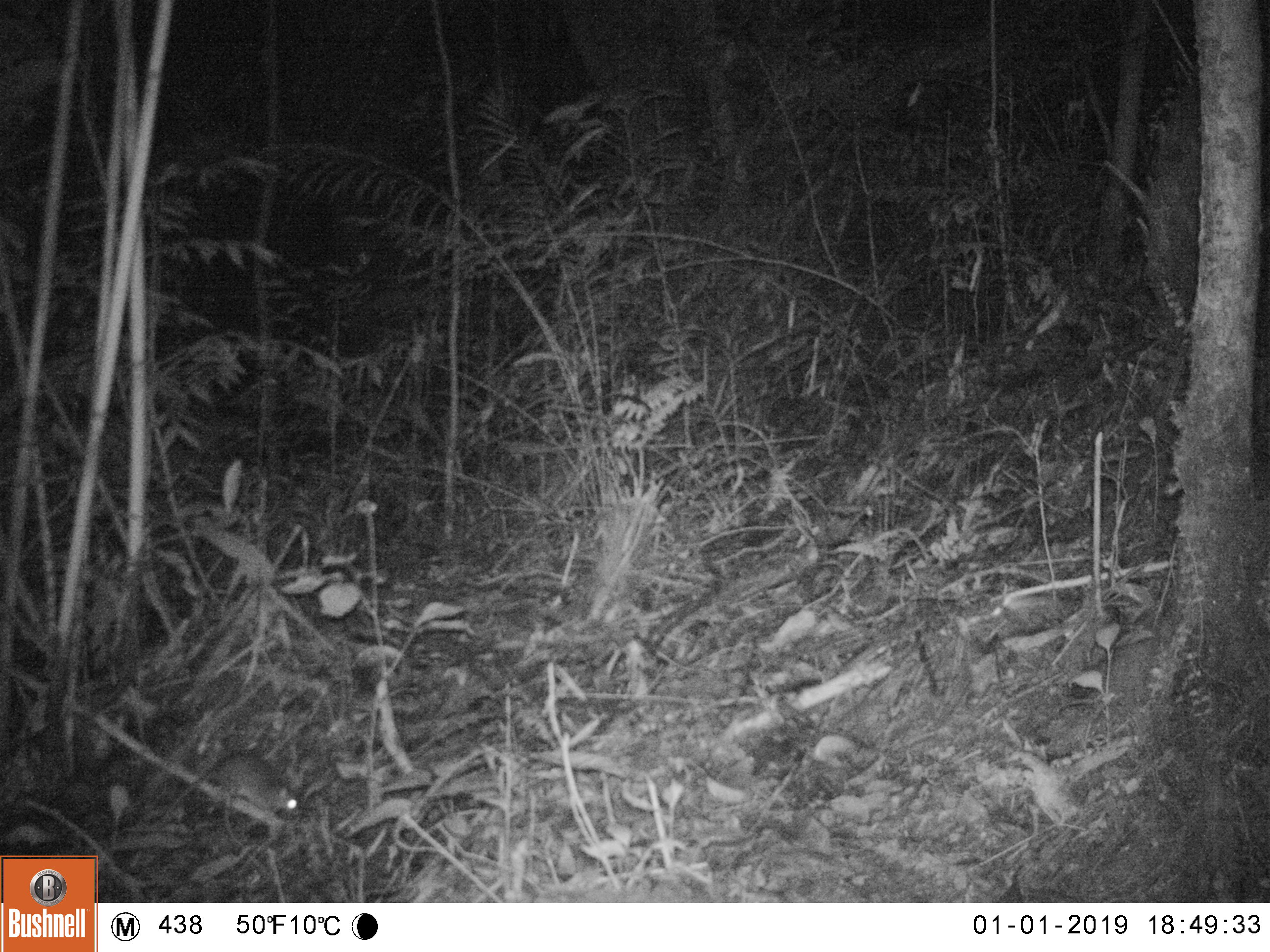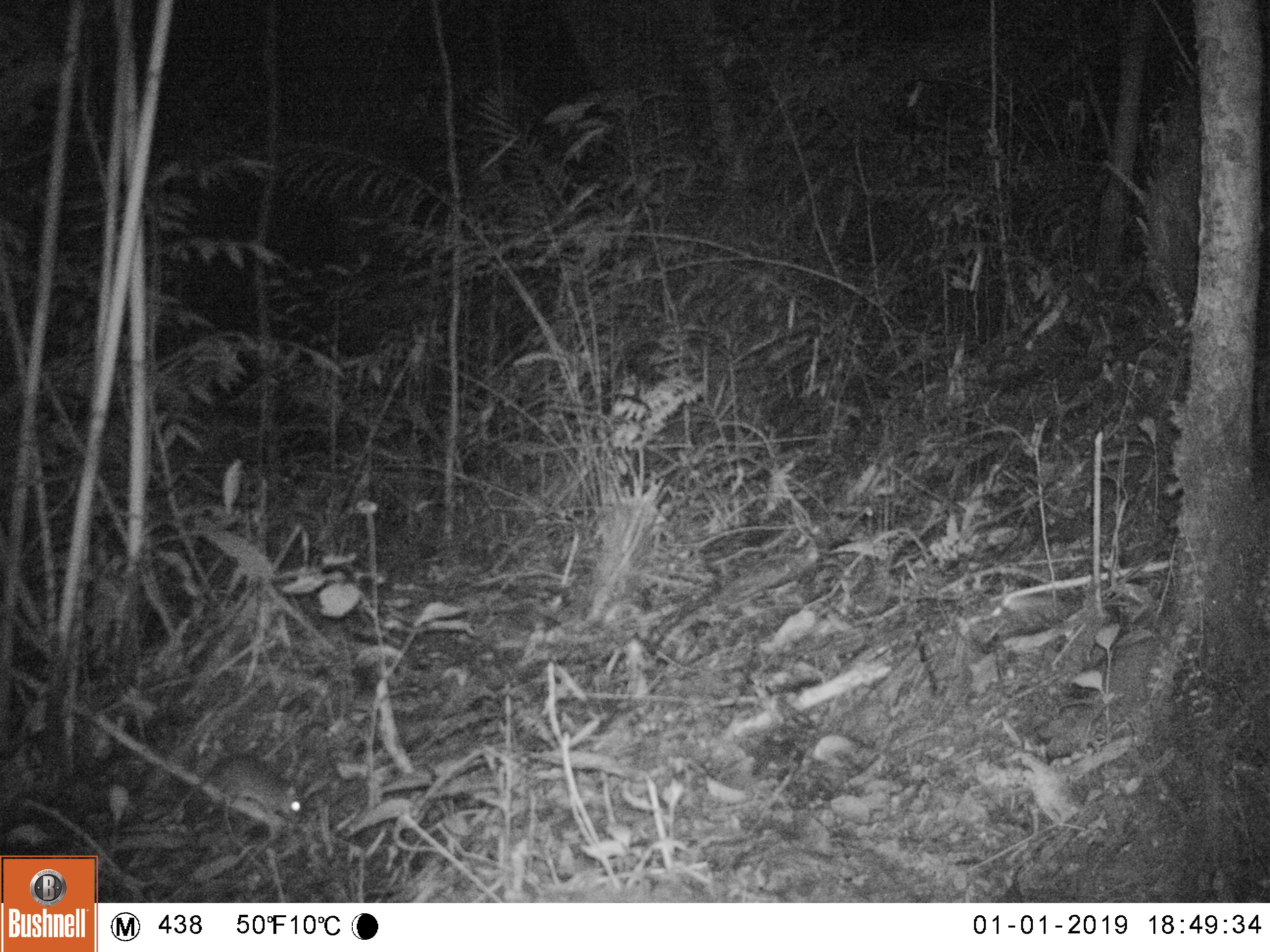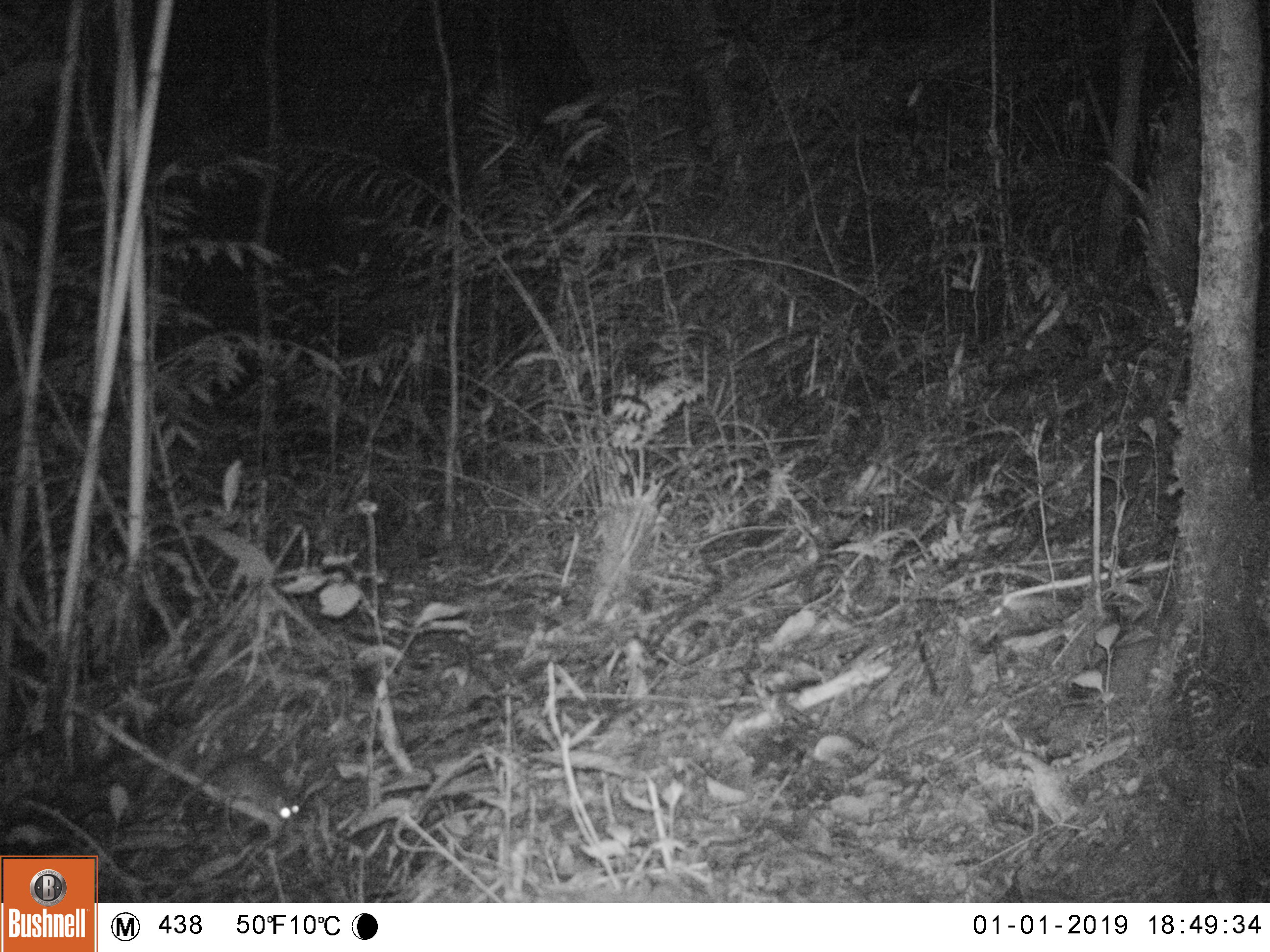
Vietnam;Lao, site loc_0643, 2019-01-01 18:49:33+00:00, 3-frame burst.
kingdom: Animalia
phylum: Chordata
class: Mammalia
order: Rodentia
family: Muridae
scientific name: Muridae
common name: old-world mice and rats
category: unidentified murid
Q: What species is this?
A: Unidentified murid (old-world mice and rats) (Muridae).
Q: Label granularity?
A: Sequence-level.